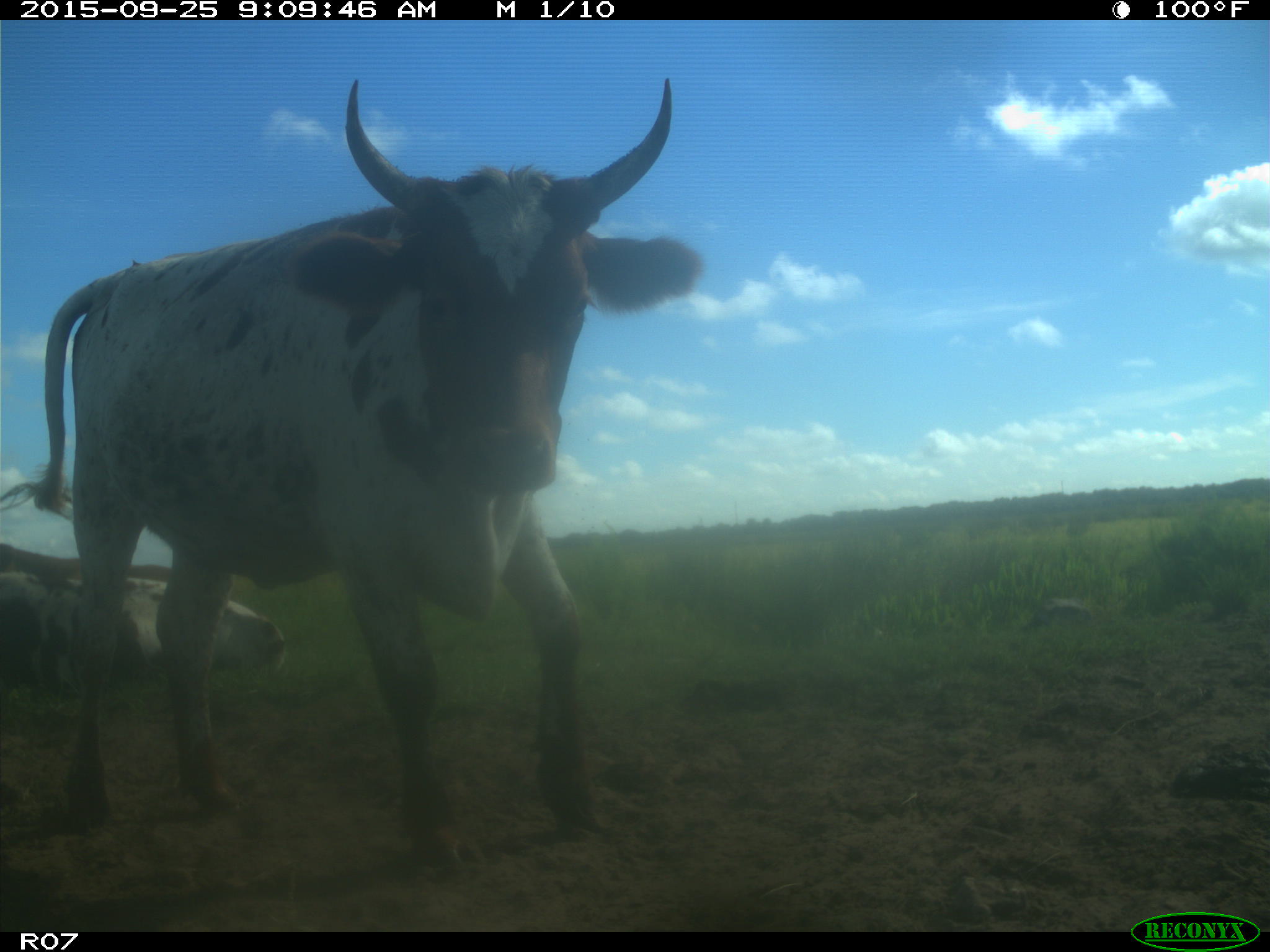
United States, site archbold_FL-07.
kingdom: Animalia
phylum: Chordata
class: Mammalia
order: Artiodactyla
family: Bovidae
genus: Bos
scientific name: Bos taurus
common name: domestic cow